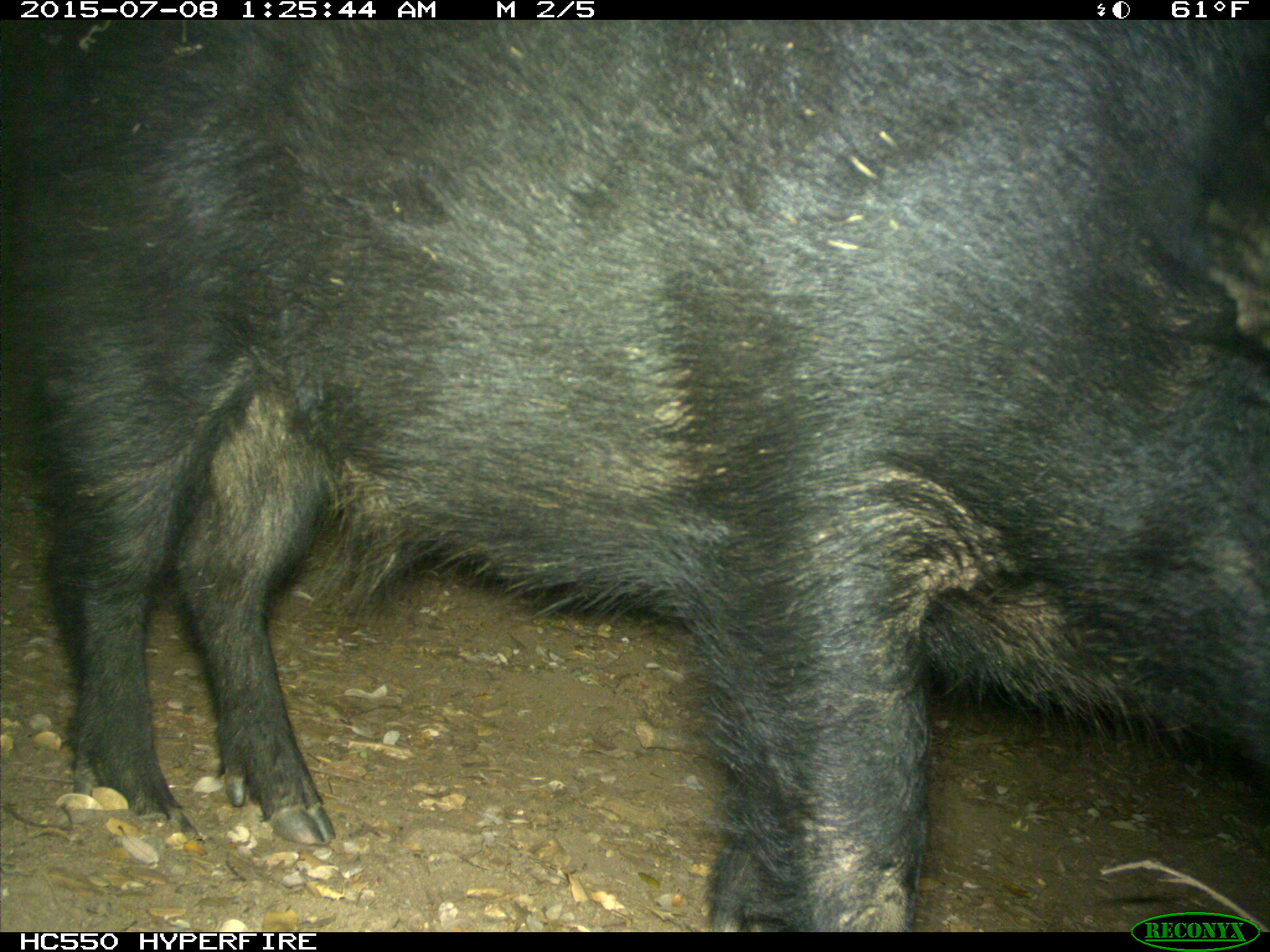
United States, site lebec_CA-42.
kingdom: Animalia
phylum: Chordata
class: Mammalia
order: Artiodactyla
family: Suidae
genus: Sus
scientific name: Sus scrofa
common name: wild boar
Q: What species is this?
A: Sus scrofa (wild boar).